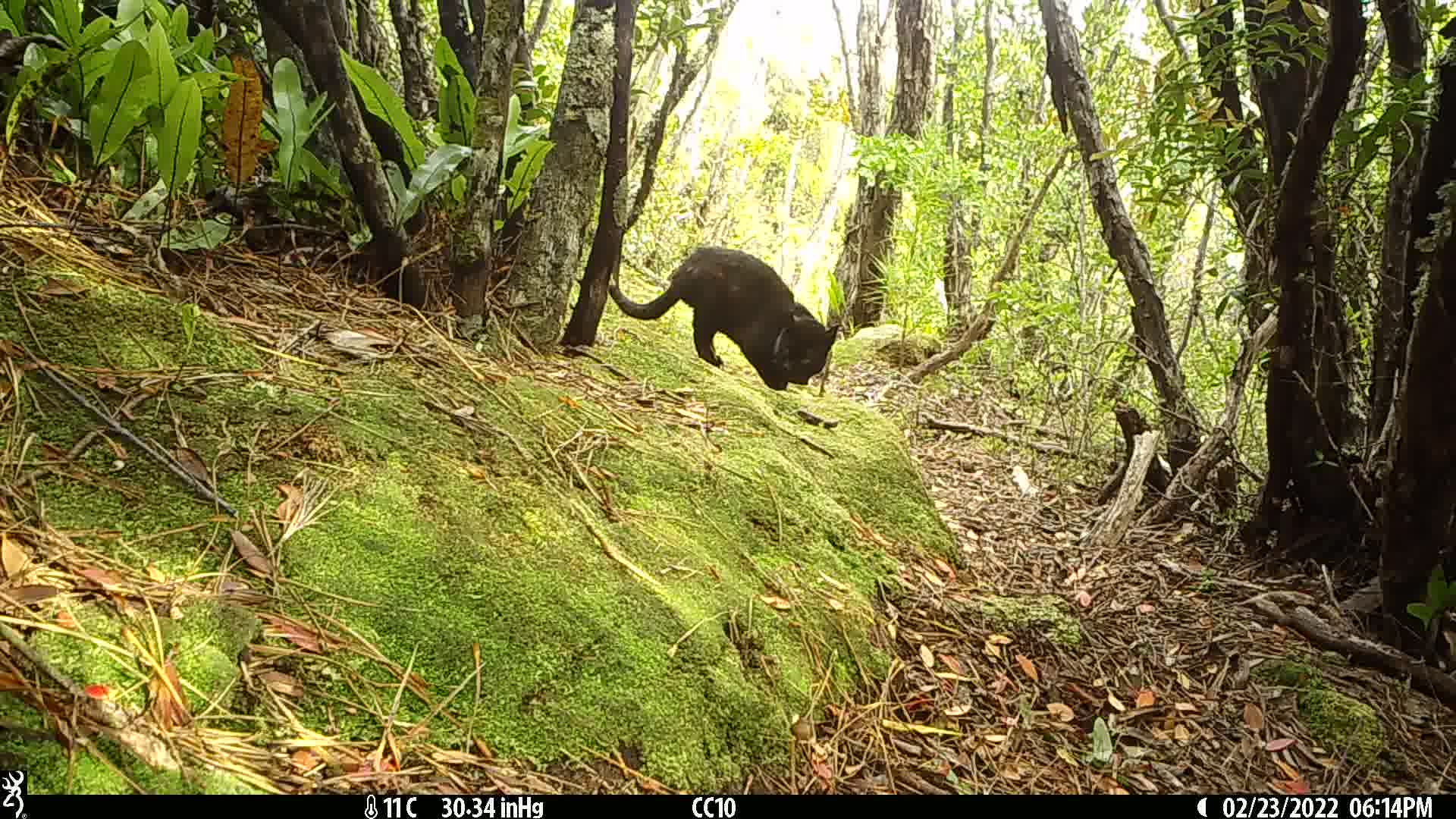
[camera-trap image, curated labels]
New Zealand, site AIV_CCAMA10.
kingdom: Animalia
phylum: Chordata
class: Mammalia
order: Carnivora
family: Felidae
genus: Felis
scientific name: Felis catus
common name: domestic cat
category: cat